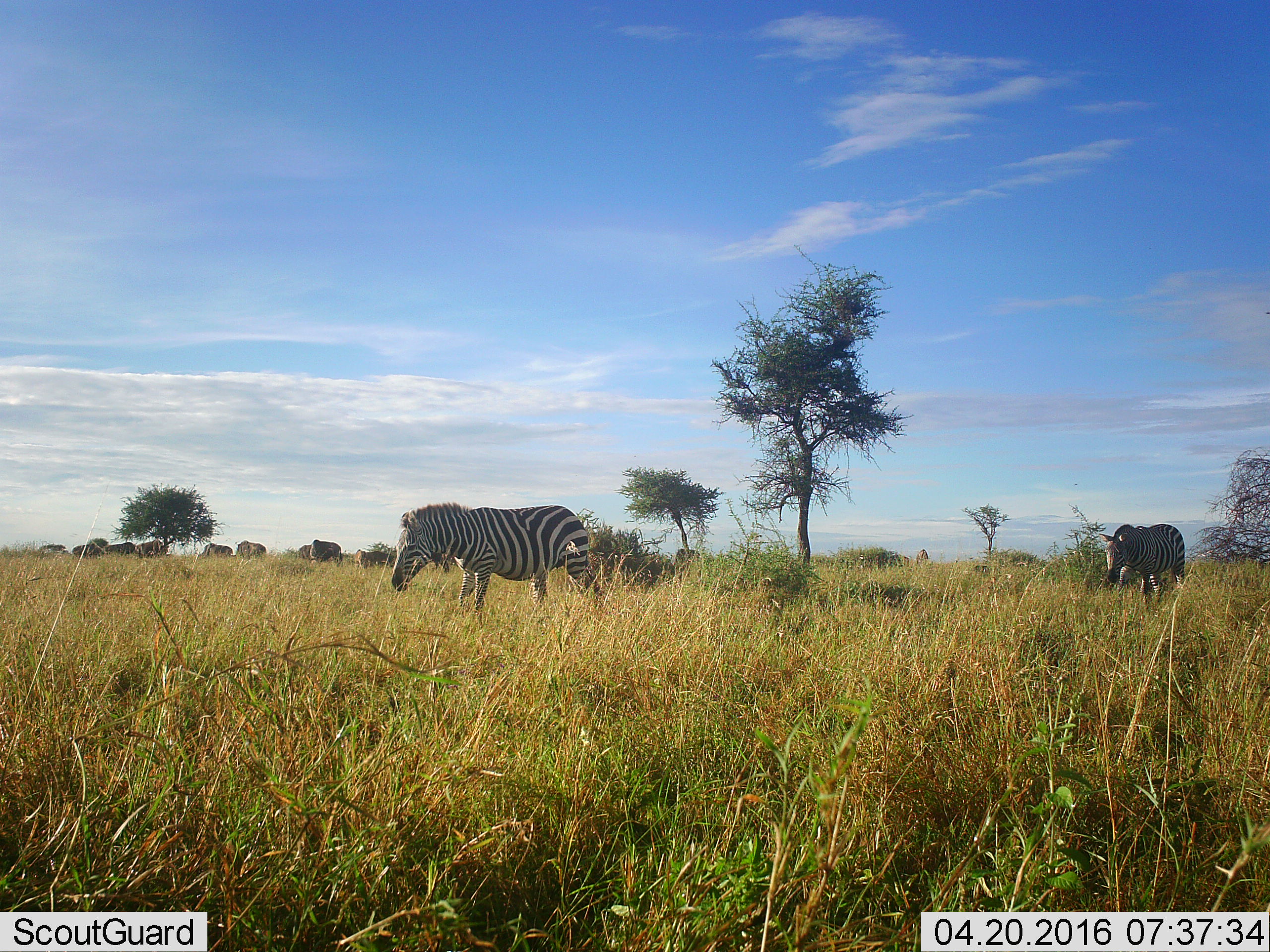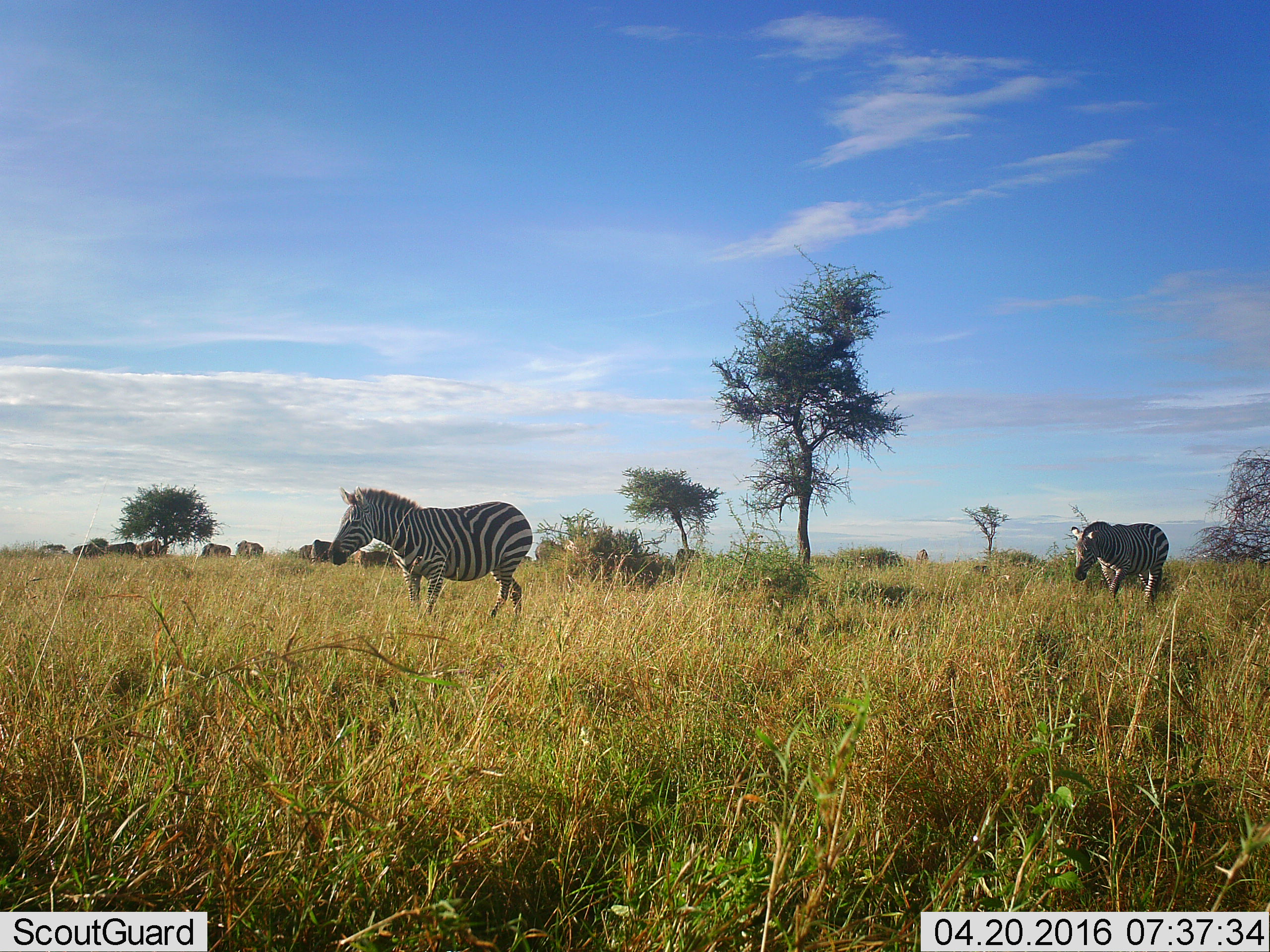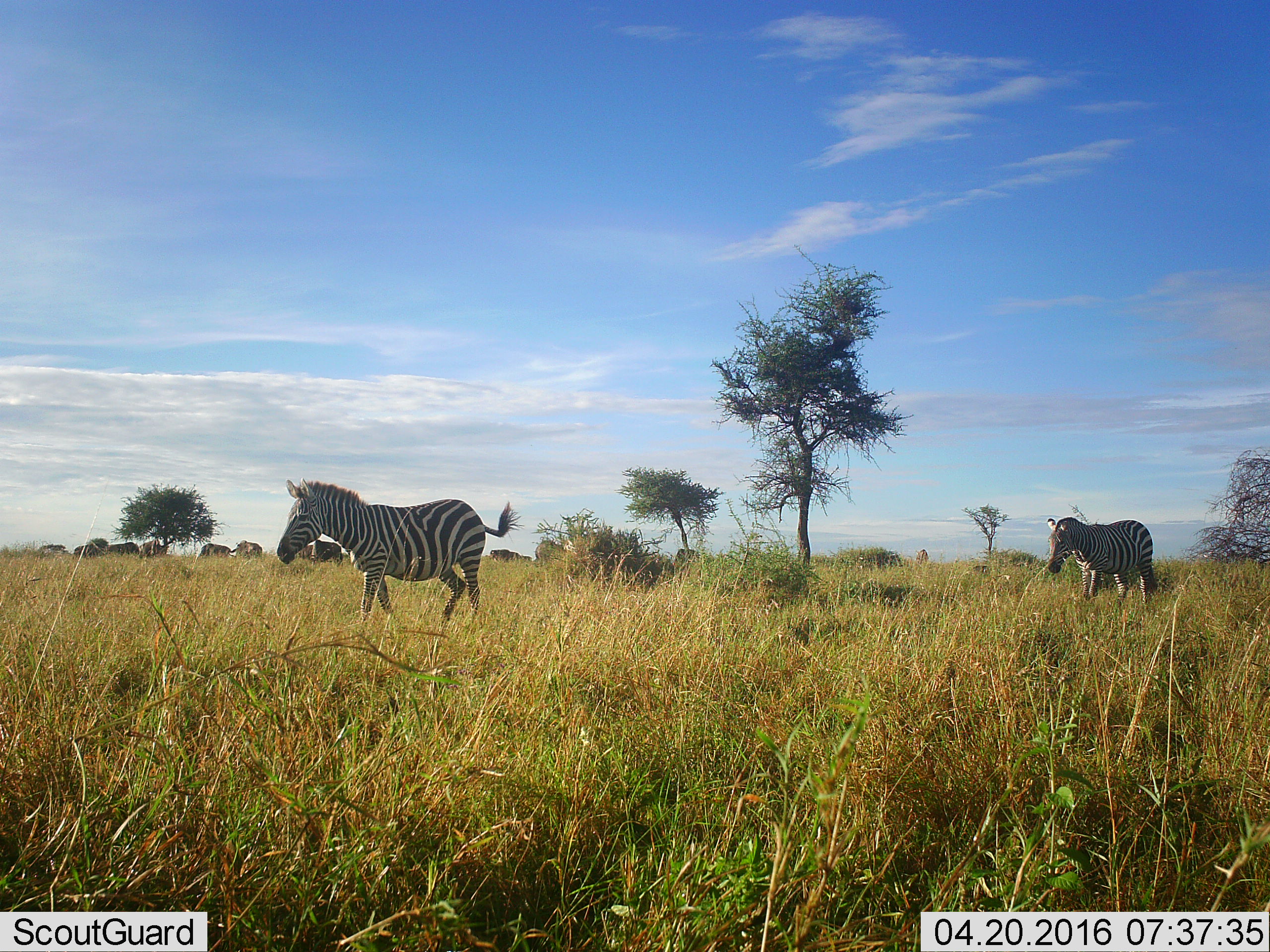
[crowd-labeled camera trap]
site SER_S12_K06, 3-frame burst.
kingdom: Animalia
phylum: Chordata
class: Mammalia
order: Artiodactyla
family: Bovidae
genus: Connochaetes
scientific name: Connochaetes taurinus taurinus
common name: blue wildebeest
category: wildebeestblue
Wildebeestblue (blue wildebeest) (Connochaetes taurinus taurinus), count 11-50. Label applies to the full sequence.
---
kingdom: Animalia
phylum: Chordata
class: Mammalia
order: Perissodactyla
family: Equidae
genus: Equus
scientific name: Equus quagga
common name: plains zebra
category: zebraplains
Zebraplains (plains zebra) (Equus quagga), count 2. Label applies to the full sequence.